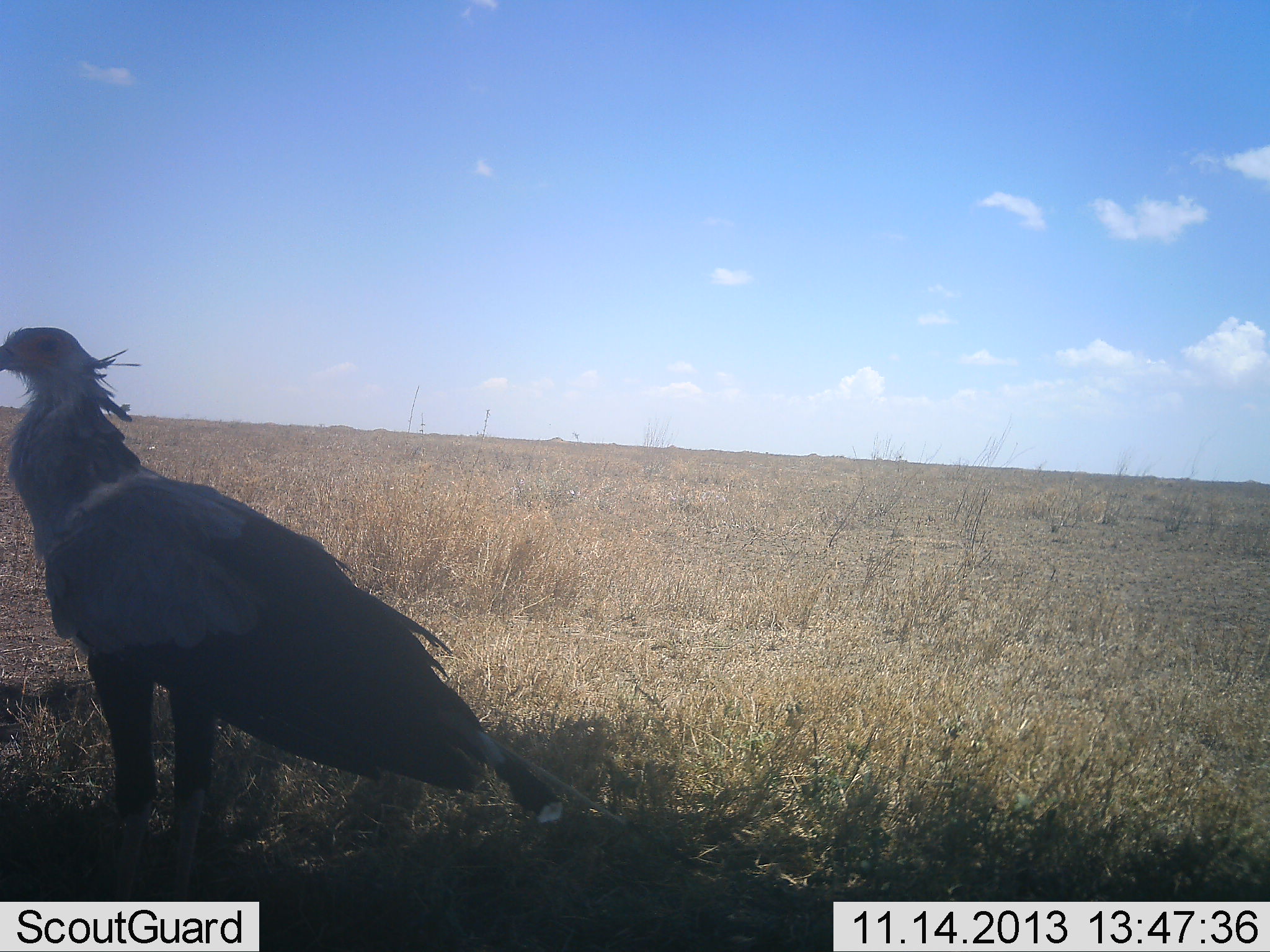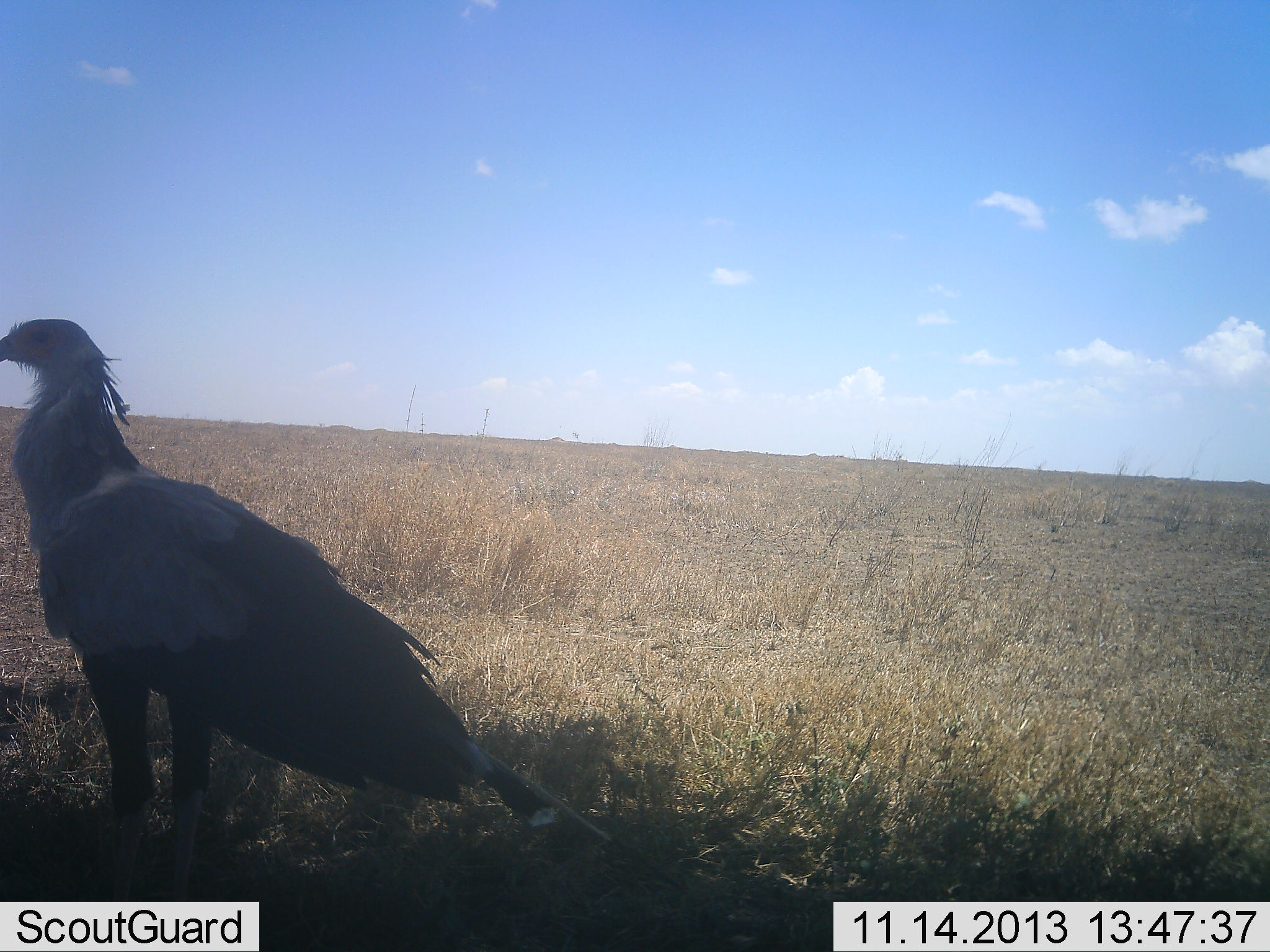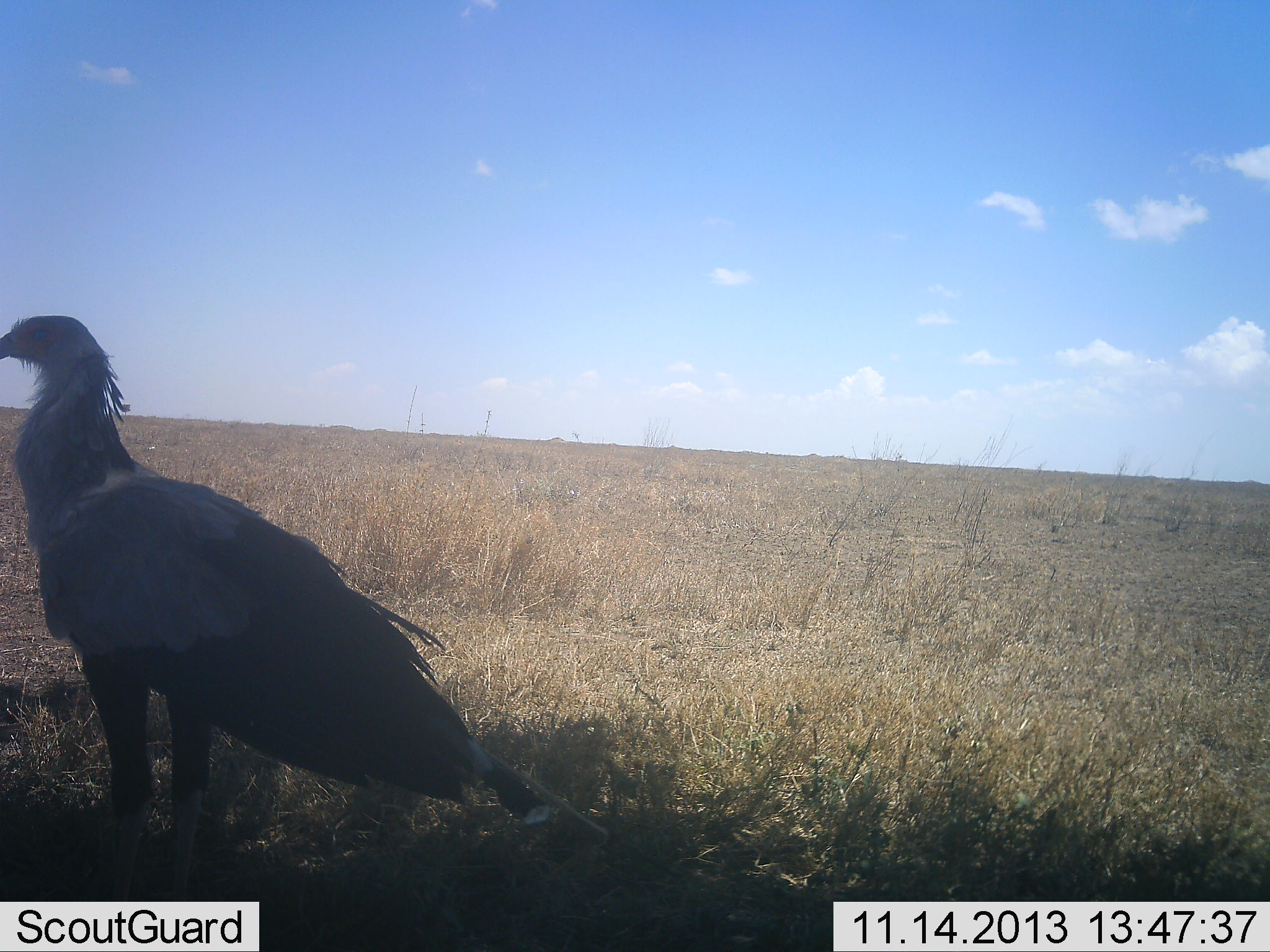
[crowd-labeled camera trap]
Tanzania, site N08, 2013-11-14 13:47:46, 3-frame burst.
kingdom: Animalia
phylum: Chordata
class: Aves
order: Accipitriformes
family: Sagittariidae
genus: Sagittarius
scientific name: Sagittarius serpentarius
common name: secretary bird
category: secretarybird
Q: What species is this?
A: Secretarybird (secretary bird) (Sagittarius serpentarius).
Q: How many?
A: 1.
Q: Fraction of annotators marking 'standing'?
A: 92%.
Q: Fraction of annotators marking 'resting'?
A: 8%.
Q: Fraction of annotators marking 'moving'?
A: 0%.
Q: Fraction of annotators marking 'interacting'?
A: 0%.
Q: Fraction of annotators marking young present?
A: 0%.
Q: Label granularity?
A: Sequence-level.